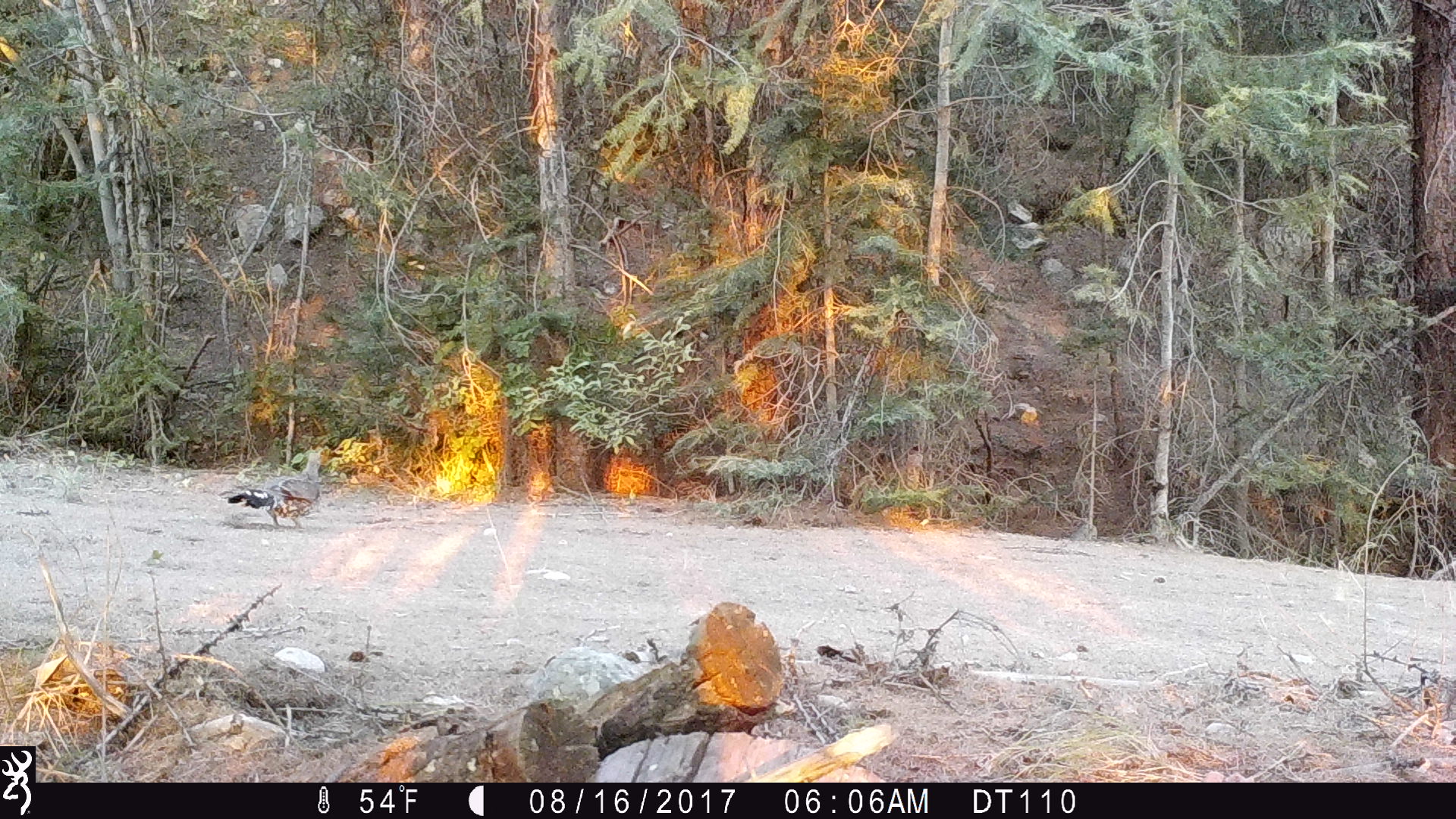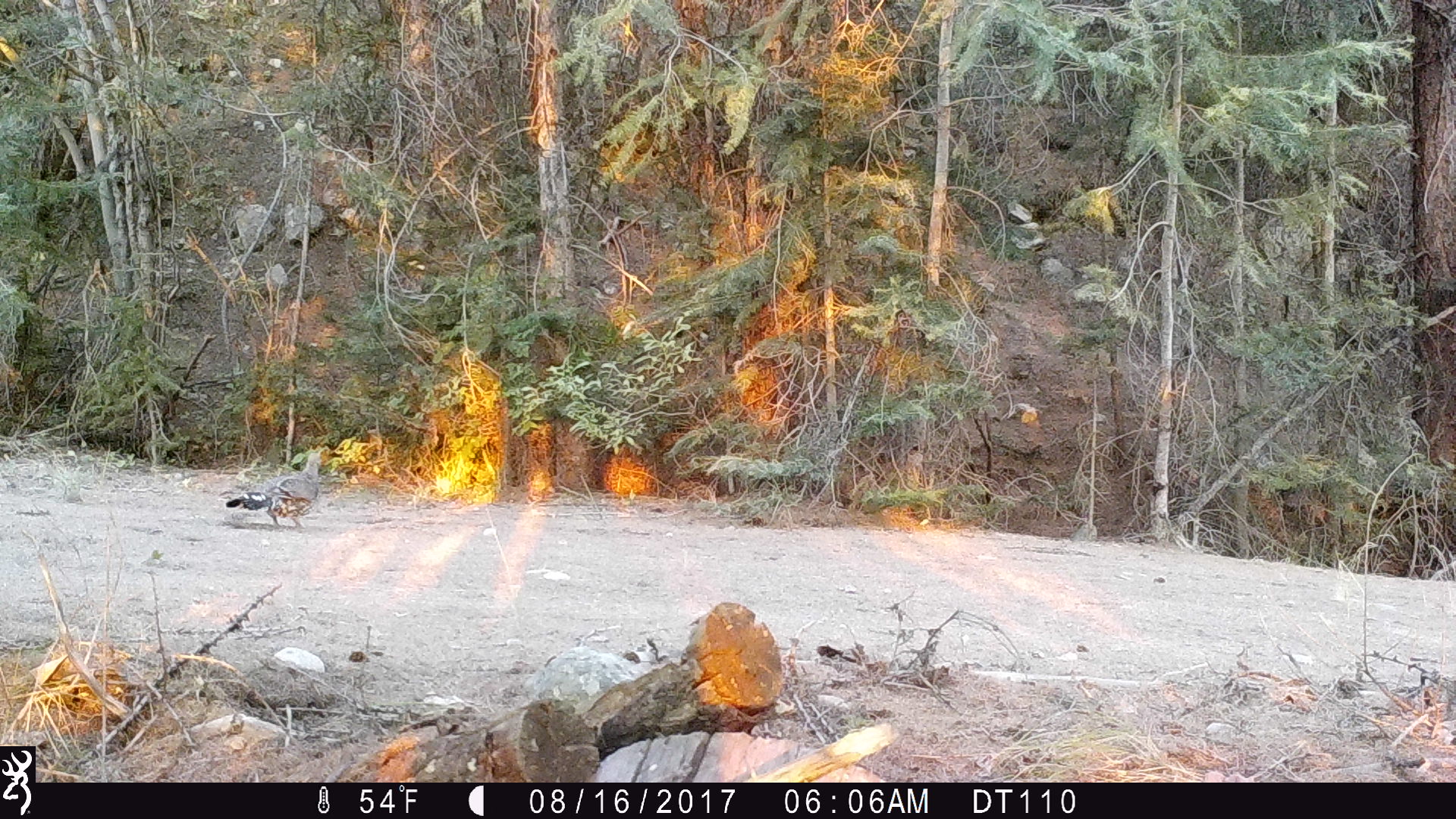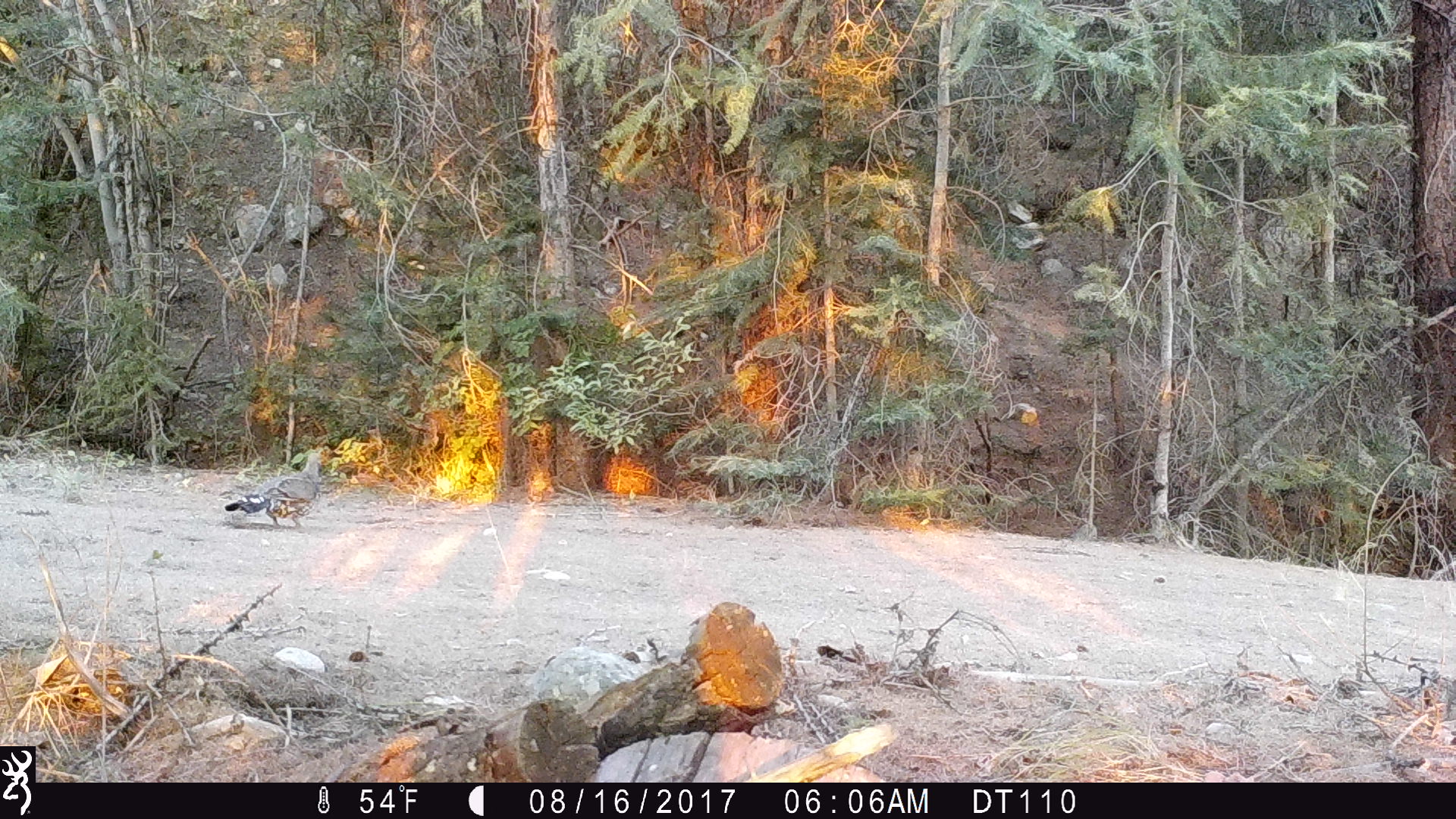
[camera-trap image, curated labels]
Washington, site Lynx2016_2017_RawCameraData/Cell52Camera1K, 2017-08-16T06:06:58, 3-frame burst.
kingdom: Animalia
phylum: Chordata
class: Aves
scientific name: Aves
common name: birds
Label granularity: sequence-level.